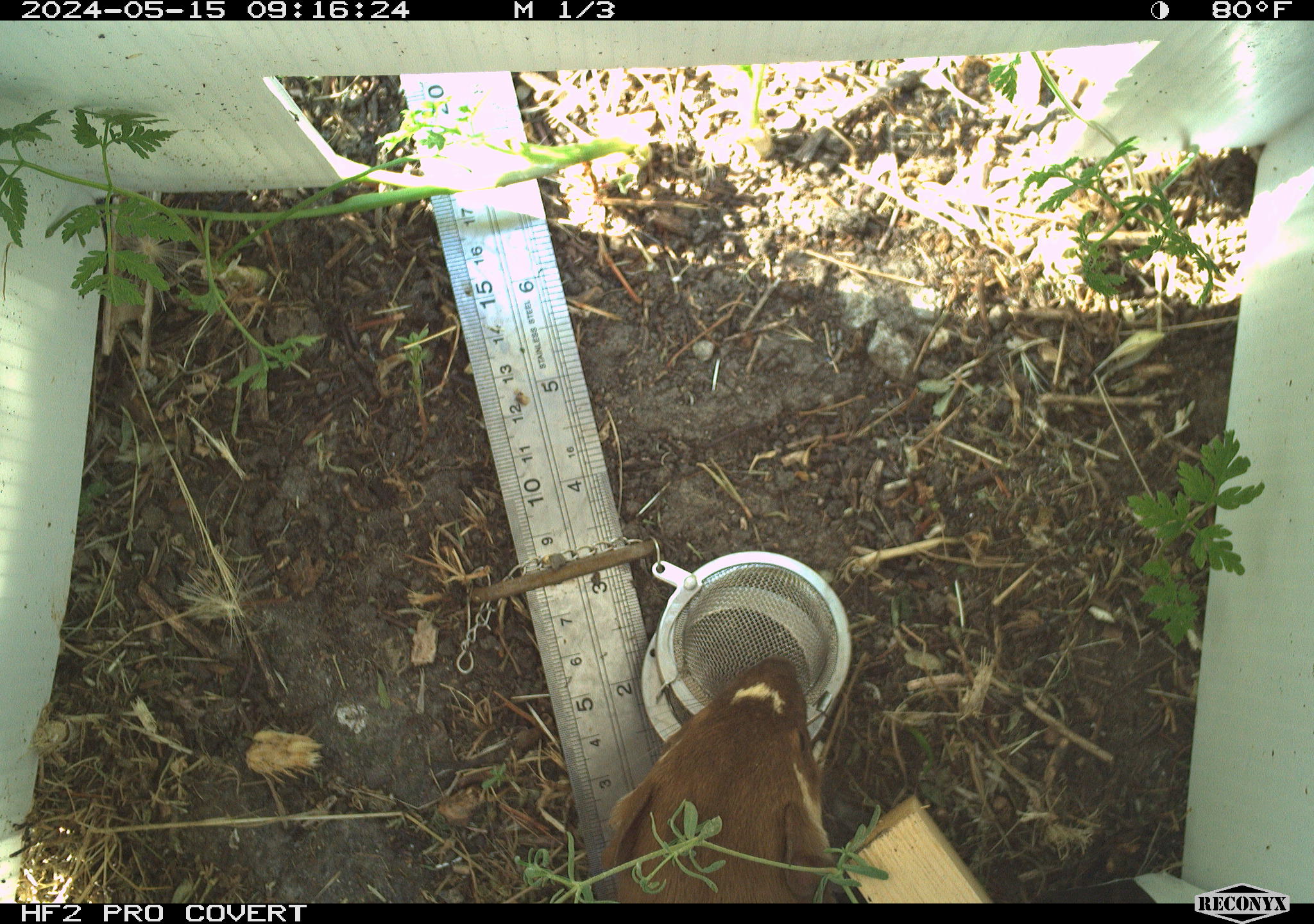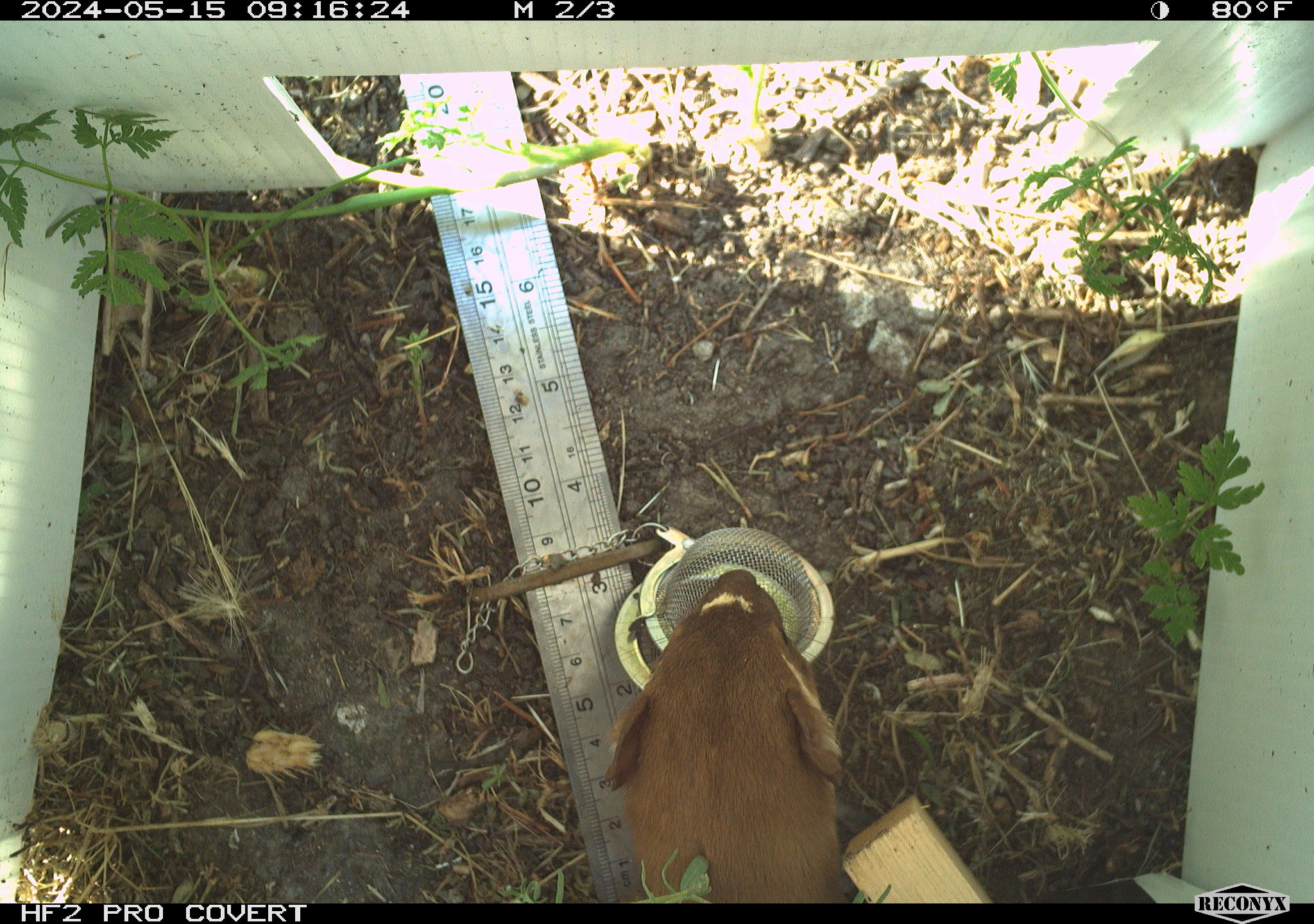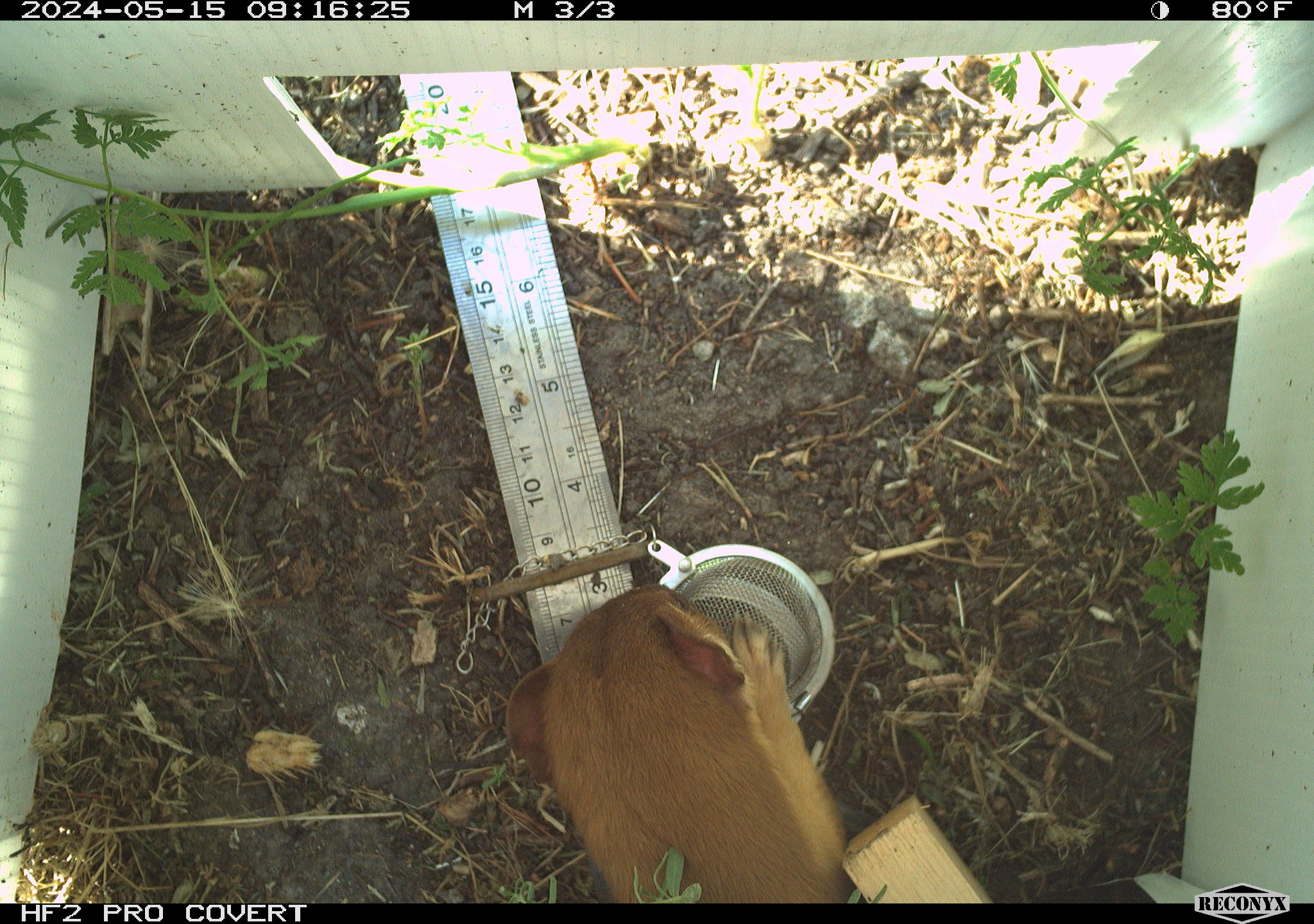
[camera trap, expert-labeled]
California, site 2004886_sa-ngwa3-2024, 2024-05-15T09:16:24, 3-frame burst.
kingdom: Animalia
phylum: Chordata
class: Mammalia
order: Carnivora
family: Mustelidae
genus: Neogale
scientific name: Neogale frenata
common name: long-tailed weasel